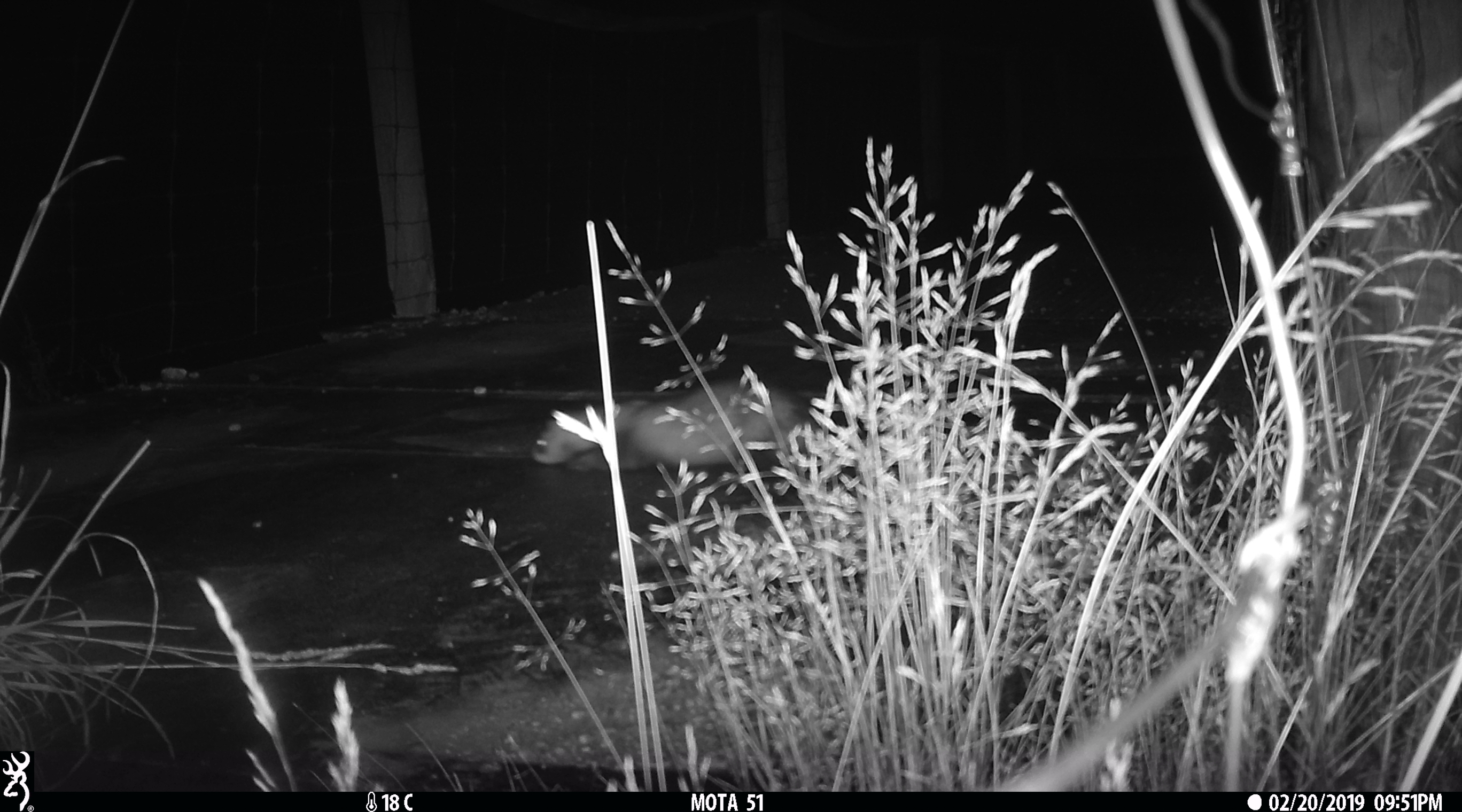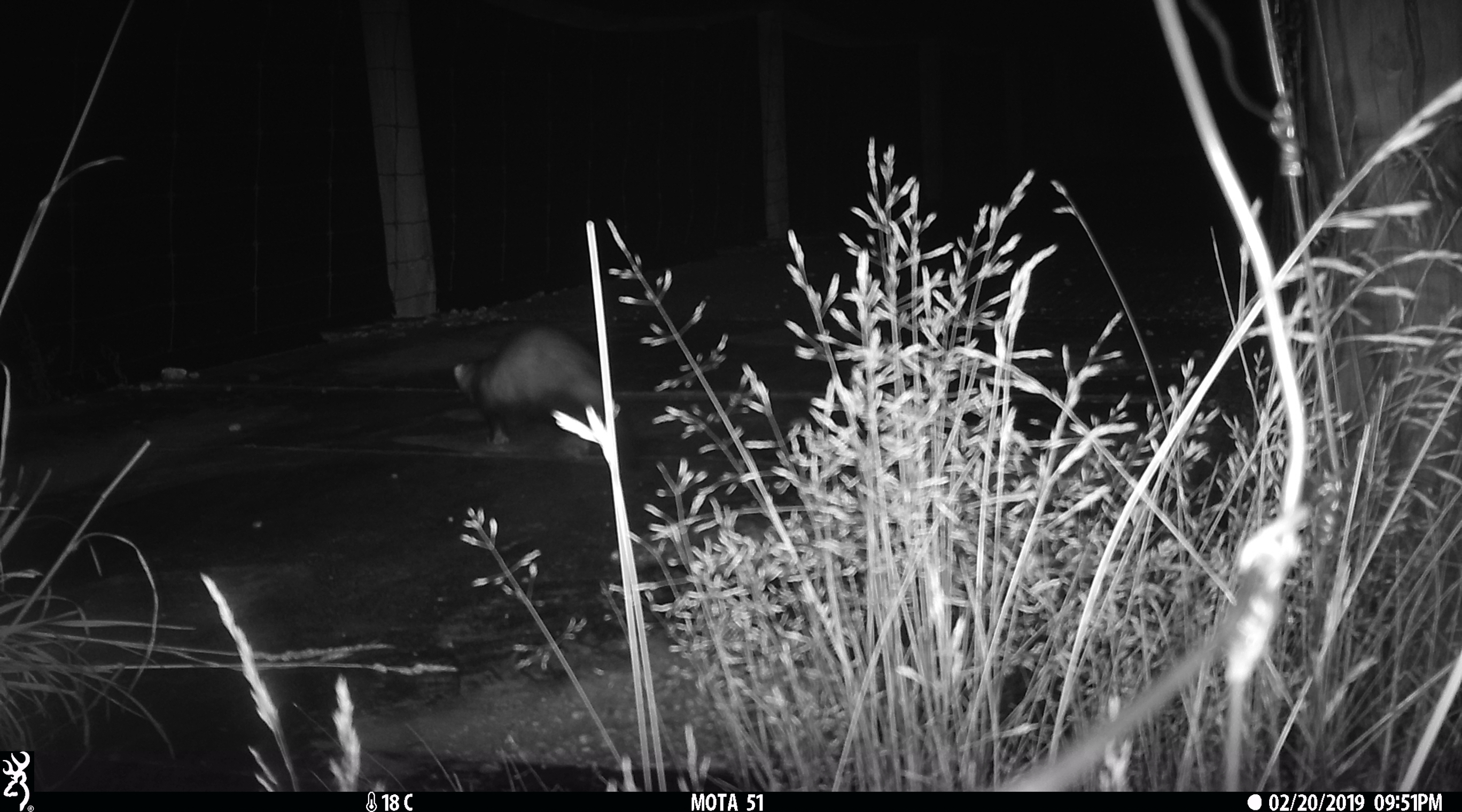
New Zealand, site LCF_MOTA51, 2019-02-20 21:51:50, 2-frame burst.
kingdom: Animalia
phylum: Chordata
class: Mammalia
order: Carnivora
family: Mustelidae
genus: Mustela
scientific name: Mustela furo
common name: ferret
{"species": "ferret (Mustela furo)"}